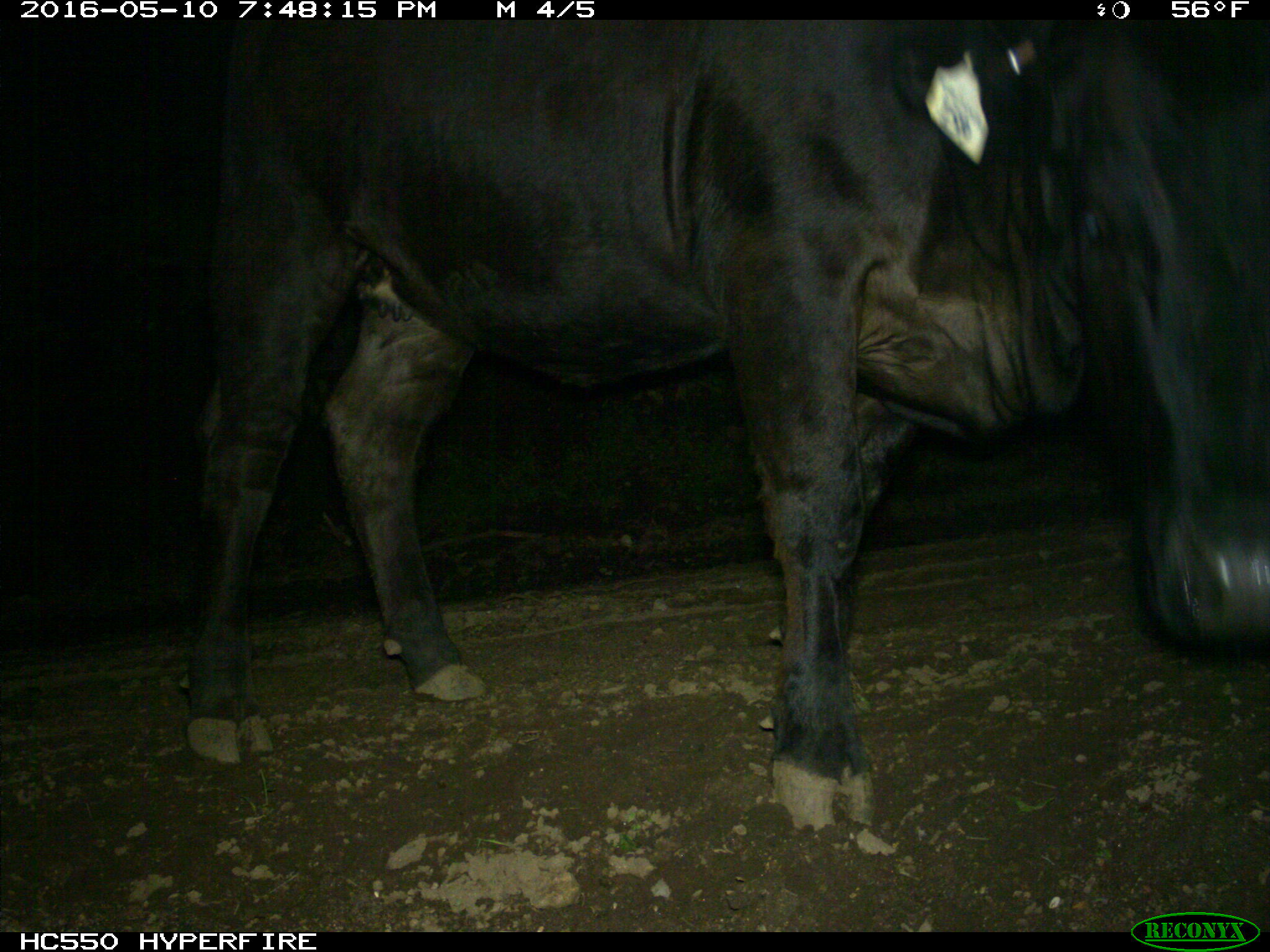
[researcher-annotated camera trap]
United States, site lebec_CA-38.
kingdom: Animalia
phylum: Chordata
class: Mammalia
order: Artiodactyla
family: Bovidae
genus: Bos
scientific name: Bos taurus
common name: domestic cow